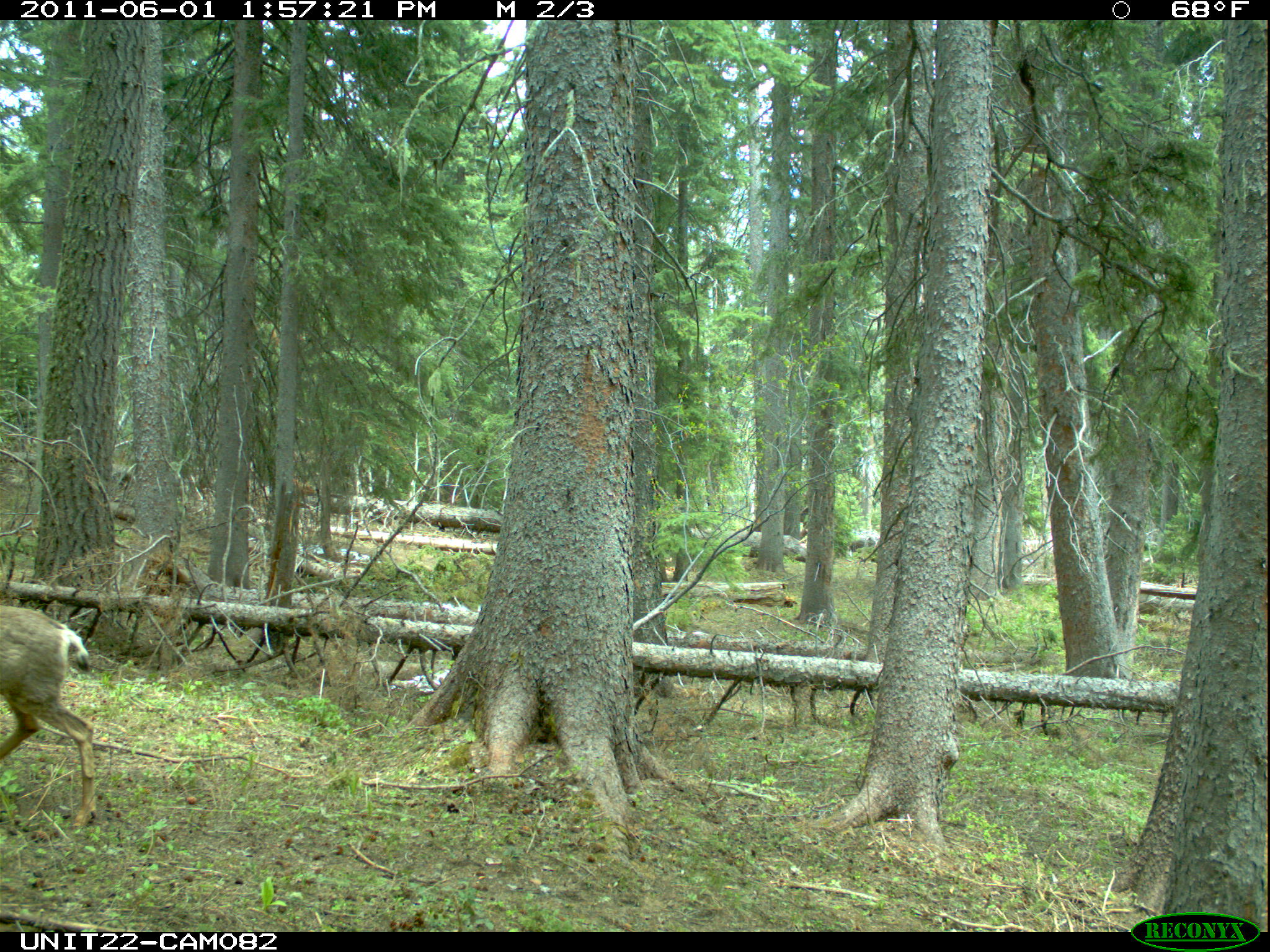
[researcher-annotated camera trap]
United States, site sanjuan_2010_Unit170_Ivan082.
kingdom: Animalia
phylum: Chordata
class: Mammalia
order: Artiodactyla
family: Cervidae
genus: Odocoileus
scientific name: Odocoileus hemionus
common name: mule deer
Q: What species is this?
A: Odocoileus hemionus (mule deer).